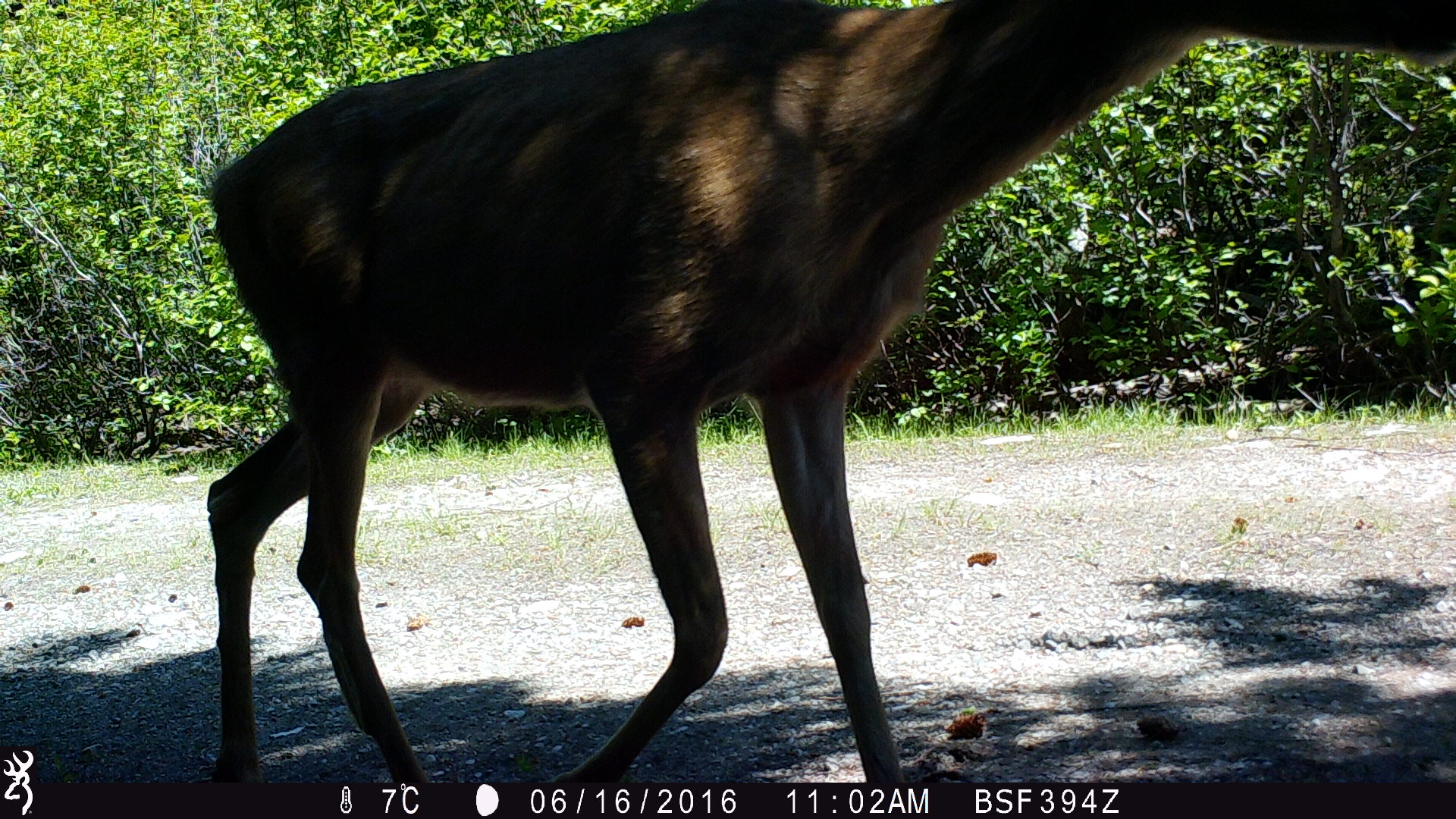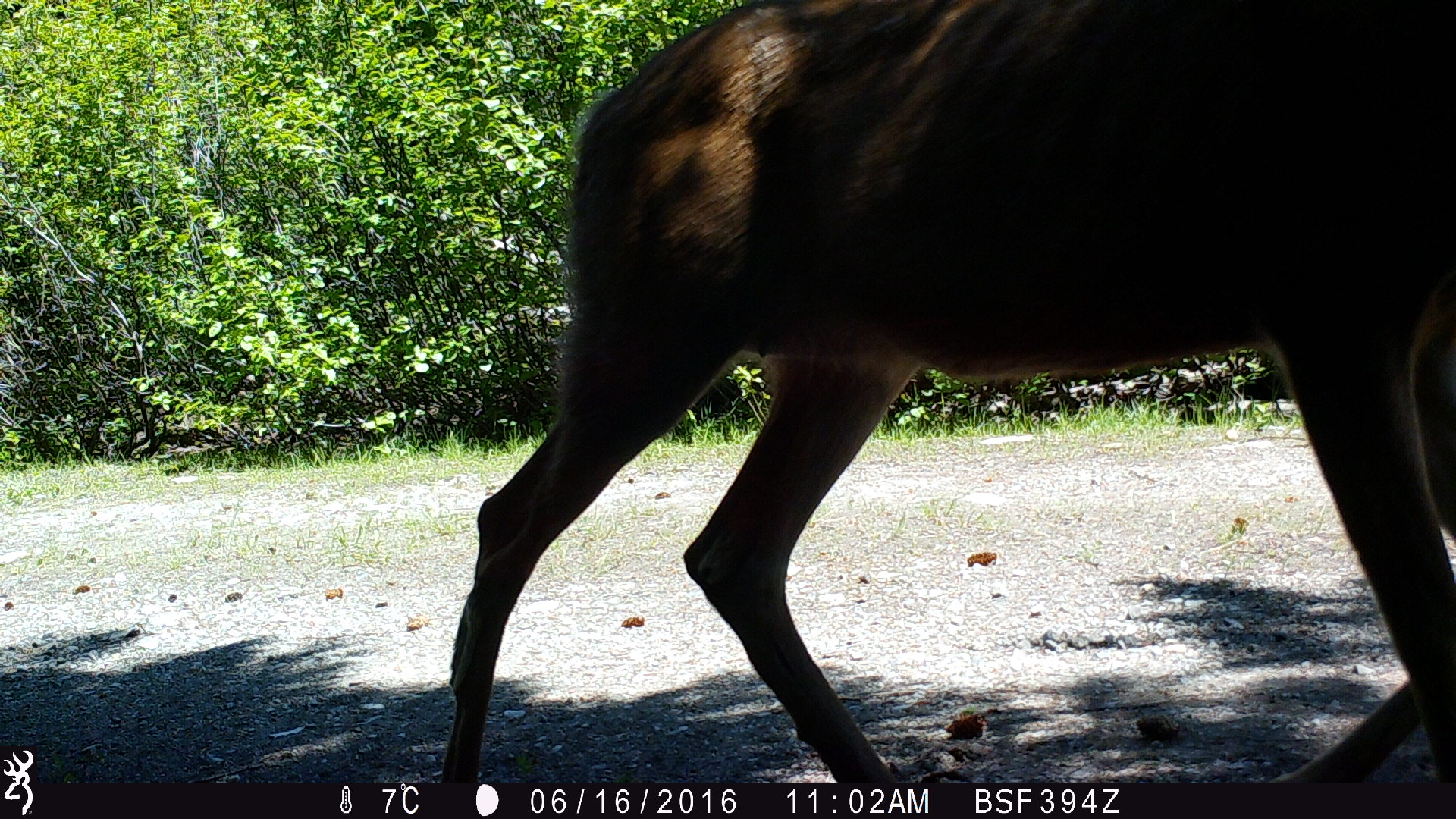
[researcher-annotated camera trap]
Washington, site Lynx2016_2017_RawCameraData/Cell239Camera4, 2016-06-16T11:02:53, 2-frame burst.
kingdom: Animalia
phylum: Chordata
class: Mammalia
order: Artiodactyla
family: Cervidae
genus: Odocoileus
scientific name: Odocoileus hemionus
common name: mule deer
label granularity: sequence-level